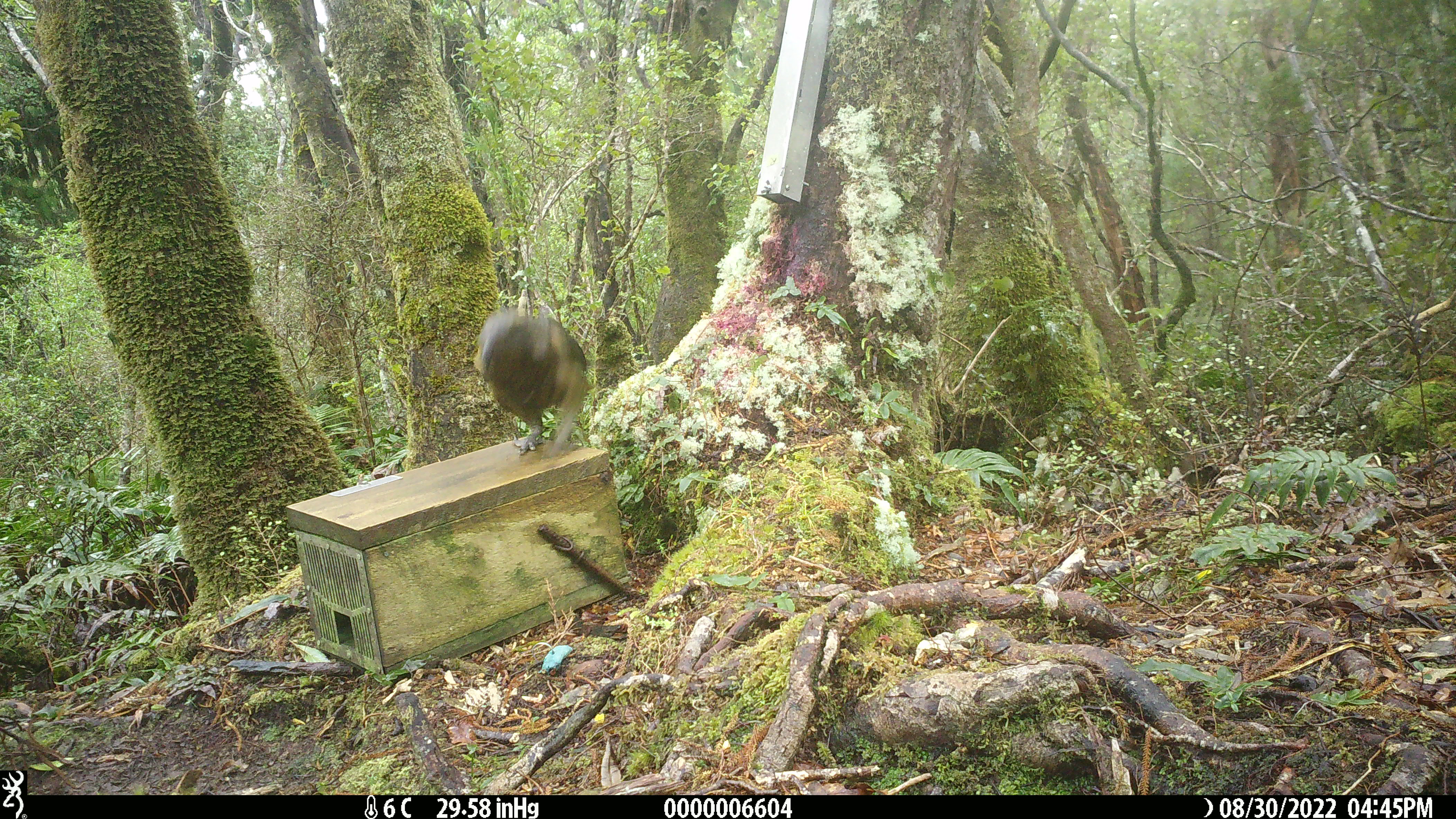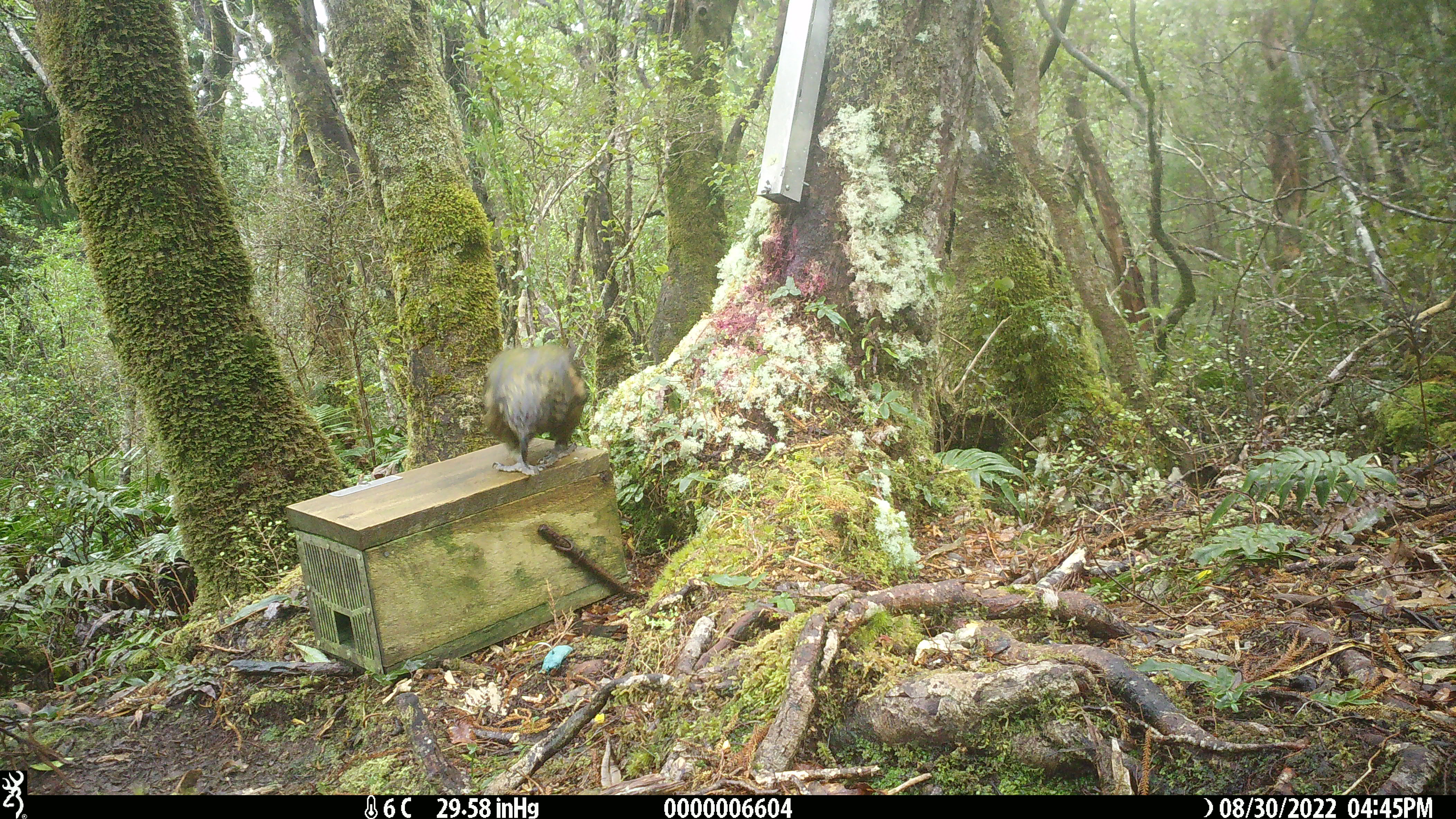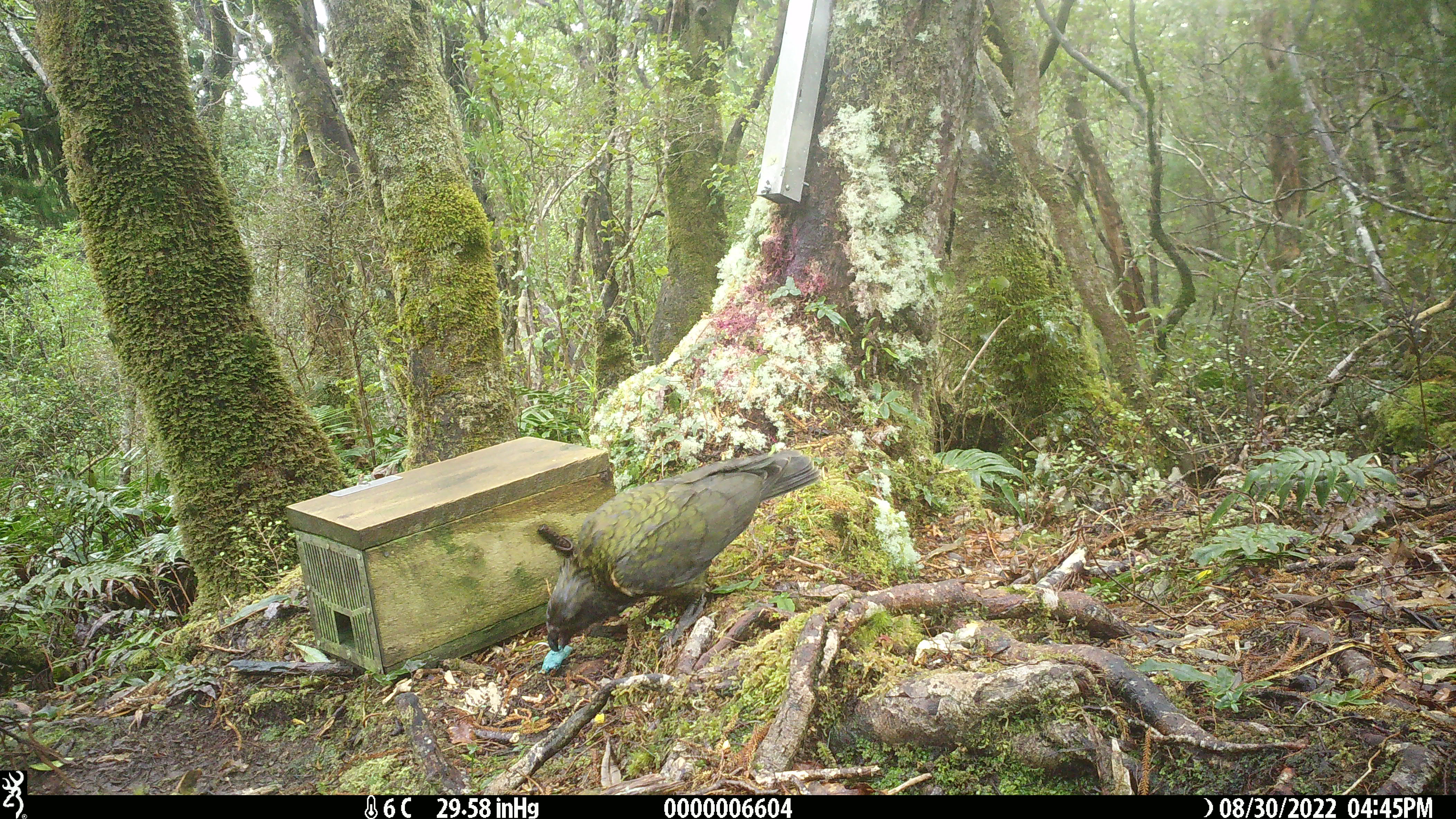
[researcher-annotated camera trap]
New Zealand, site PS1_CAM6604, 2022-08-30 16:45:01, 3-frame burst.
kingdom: Animalia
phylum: Chordata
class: Aves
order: Psittaciformes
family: Strigopidae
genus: Nestor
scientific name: Nestor notabilis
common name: kea